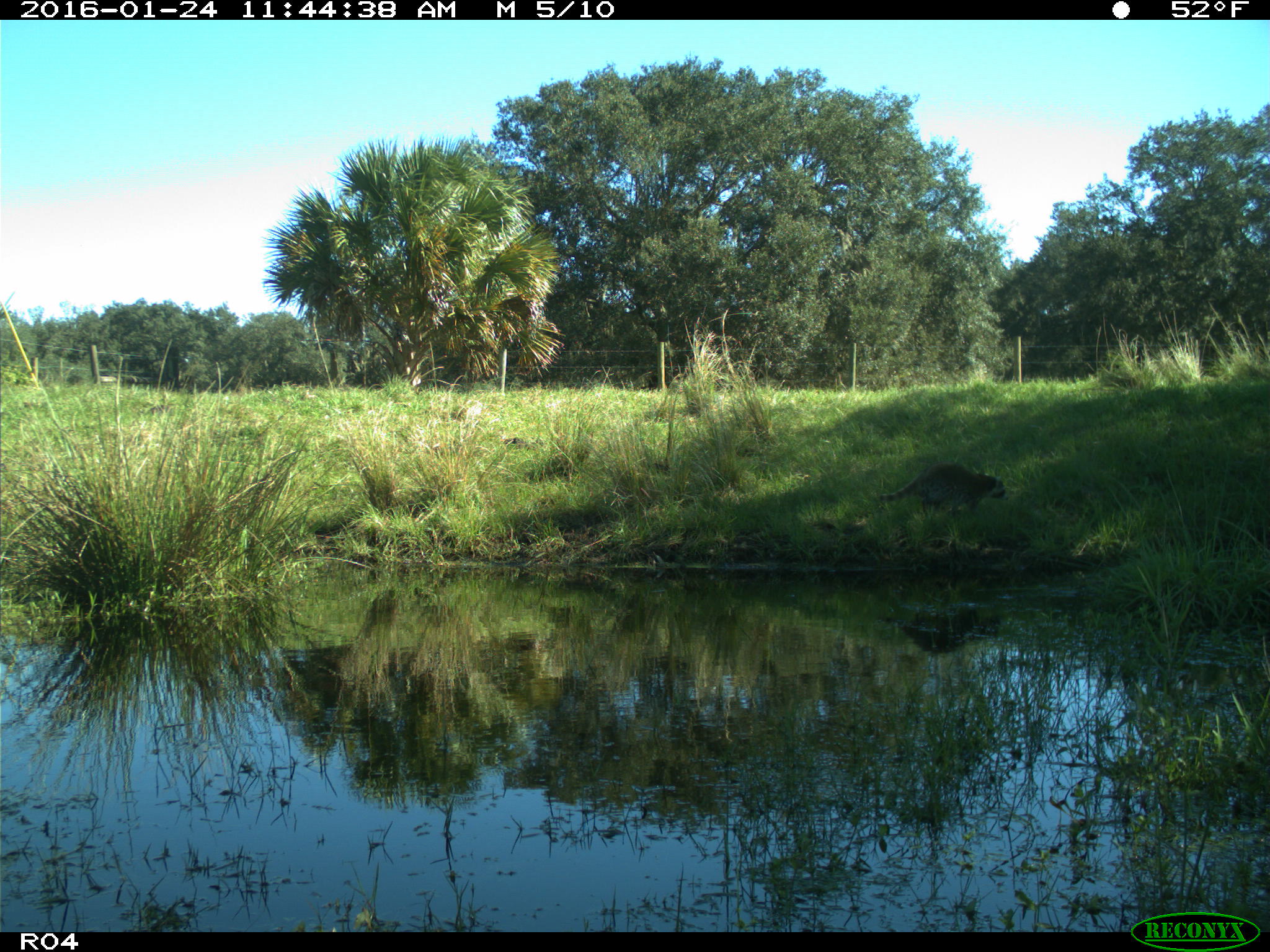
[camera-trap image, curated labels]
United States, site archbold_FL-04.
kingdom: Animalia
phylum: Chordata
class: Mammalia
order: Carnivora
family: Procyonidae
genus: Procyon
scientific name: Procyon lotor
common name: common raccoon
Procyon lotor (common raccoon).